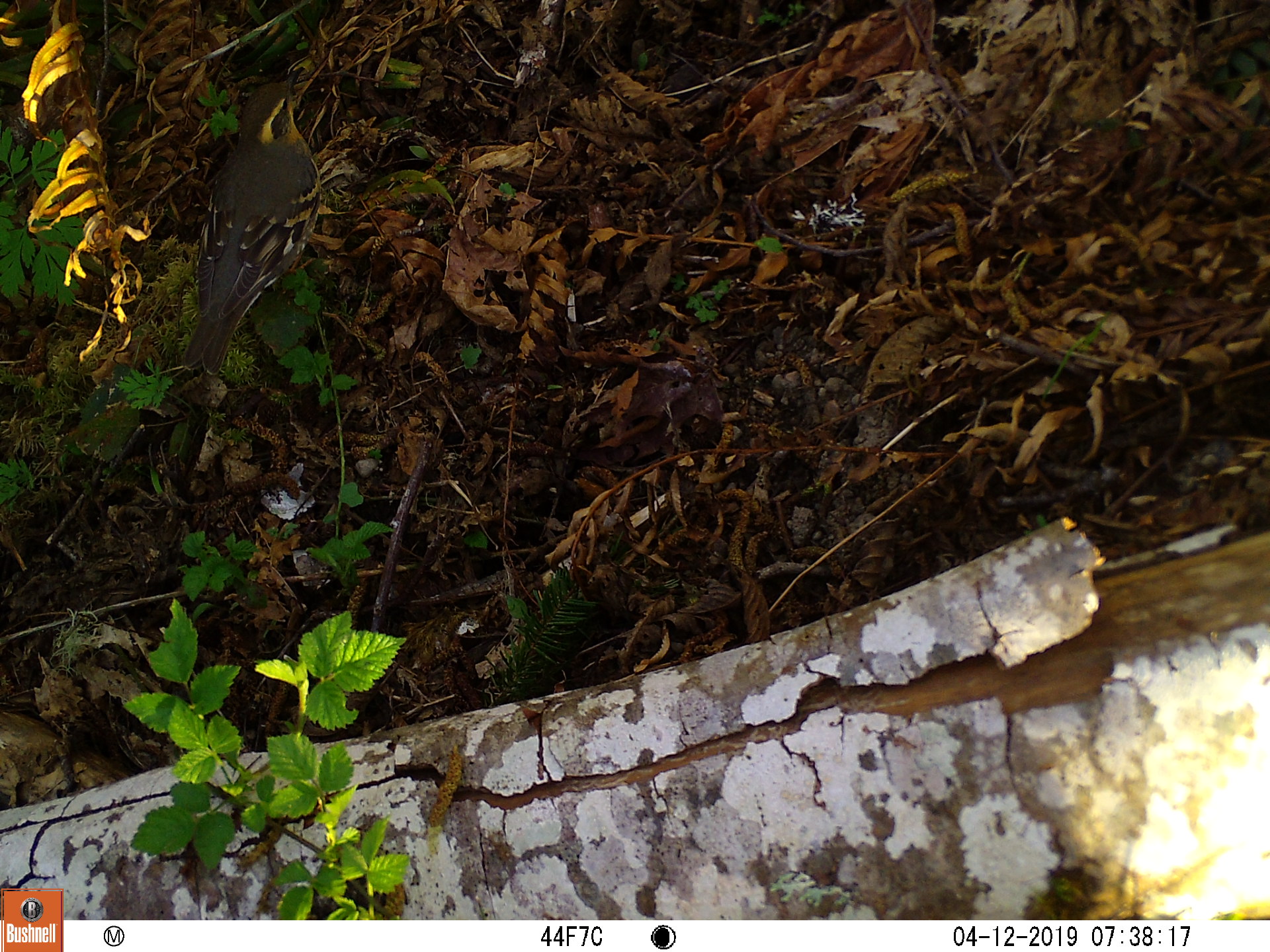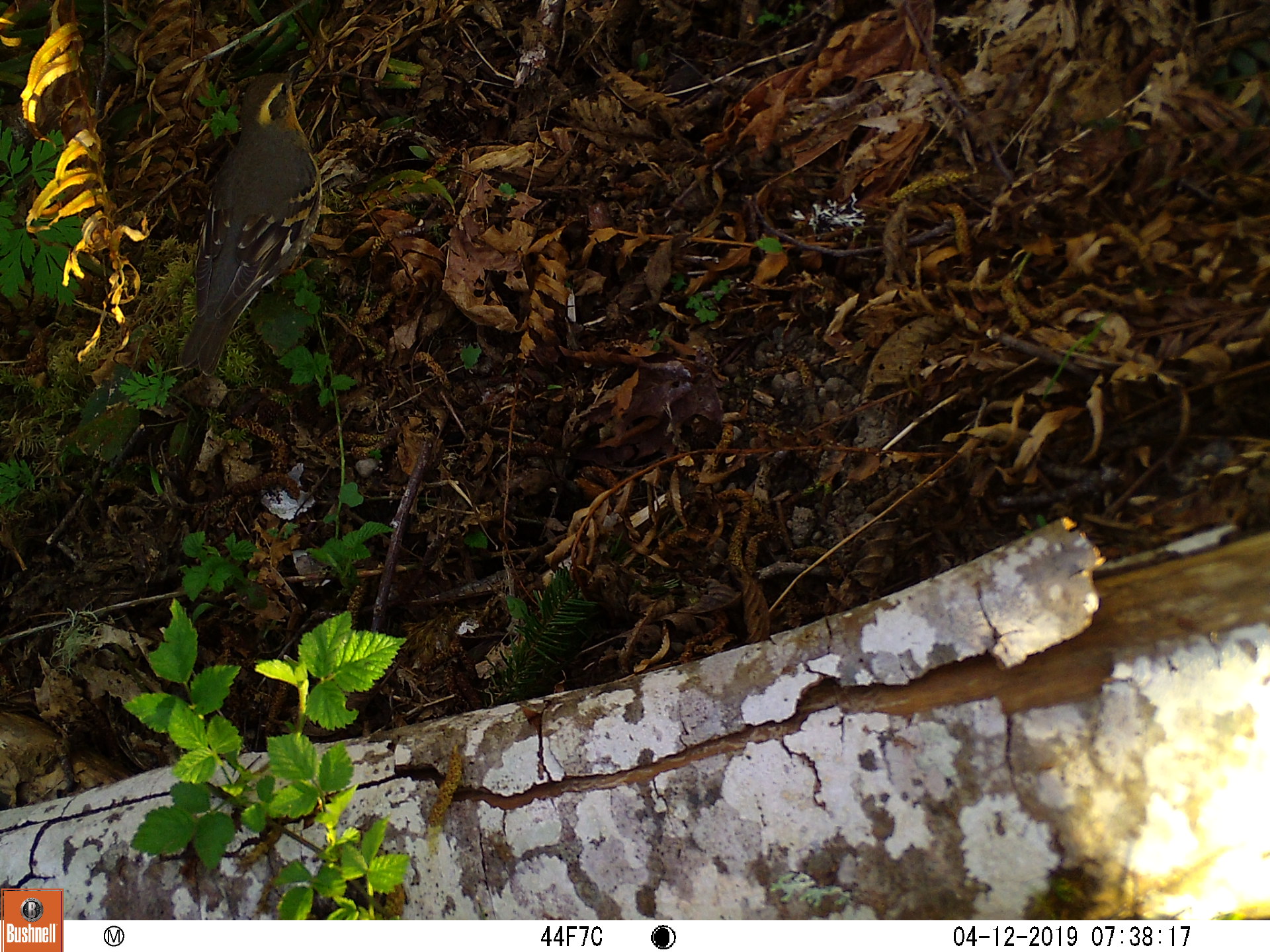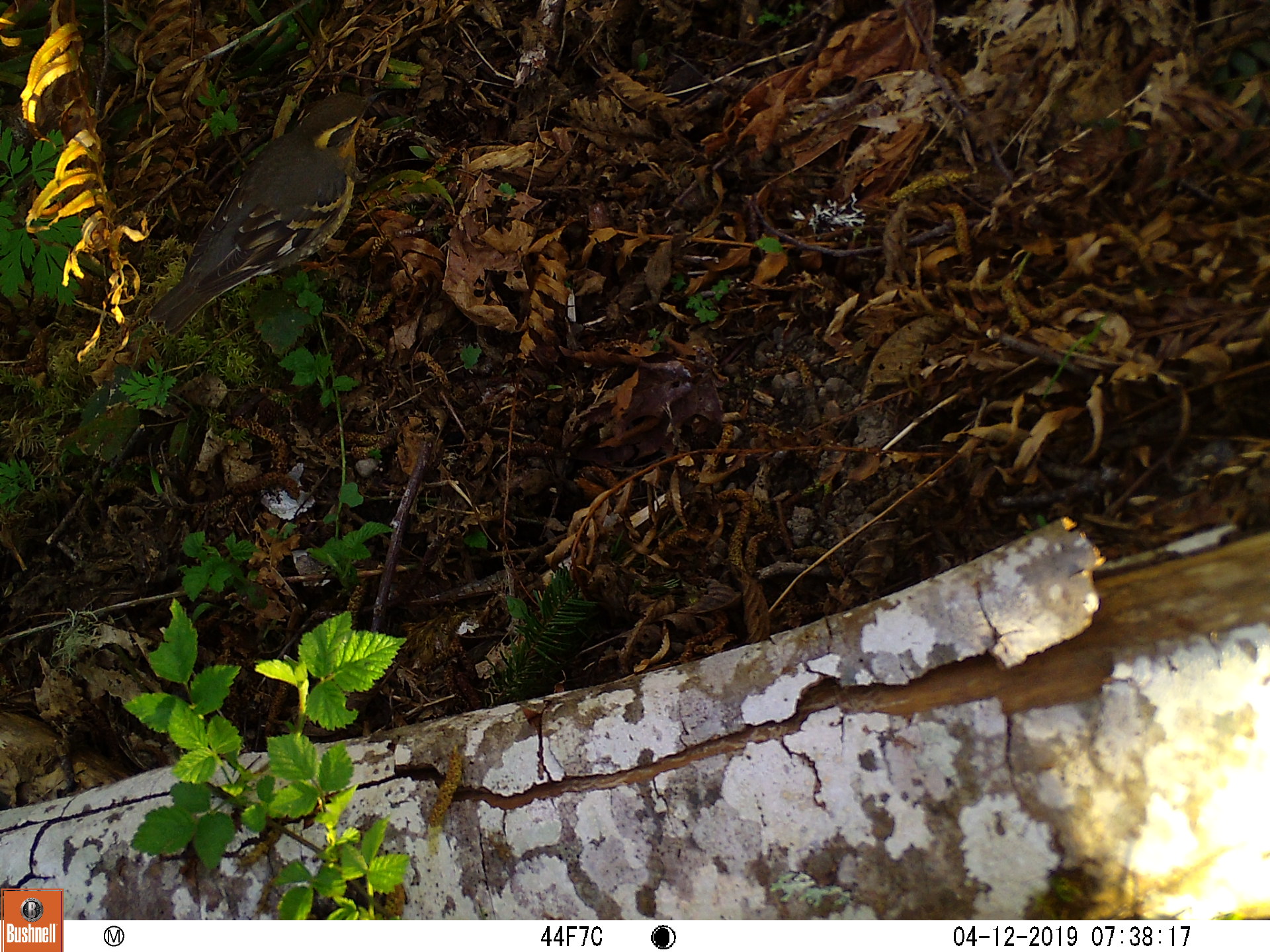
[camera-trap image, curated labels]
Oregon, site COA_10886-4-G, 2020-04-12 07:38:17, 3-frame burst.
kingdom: Animalia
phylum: Chordata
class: Aves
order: Passeriformes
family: Turdidae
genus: Ixoreus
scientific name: Ixoreus naevius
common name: varied thrush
Varied thrush (Ixoreus naevius).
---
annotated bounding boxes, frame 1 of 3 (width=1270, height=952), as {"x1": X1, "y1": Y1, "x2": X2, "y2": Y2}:
varied thrush: {"x1": 189, "y1": 72, "x2": 326, "y2": 374}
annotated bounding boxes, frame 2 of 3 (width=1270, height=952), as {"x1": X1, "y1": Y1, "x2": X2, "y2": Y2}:
varied thrush: {"x1": 179, "y1": 64, "x2": 328, "y2": 374}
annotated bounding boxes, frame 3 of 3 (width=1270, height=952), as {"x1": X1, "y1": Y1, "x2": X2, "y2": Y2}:
varied thrush: {"x1": 150, "y1": 81, "x2": 384, "y2": 334}